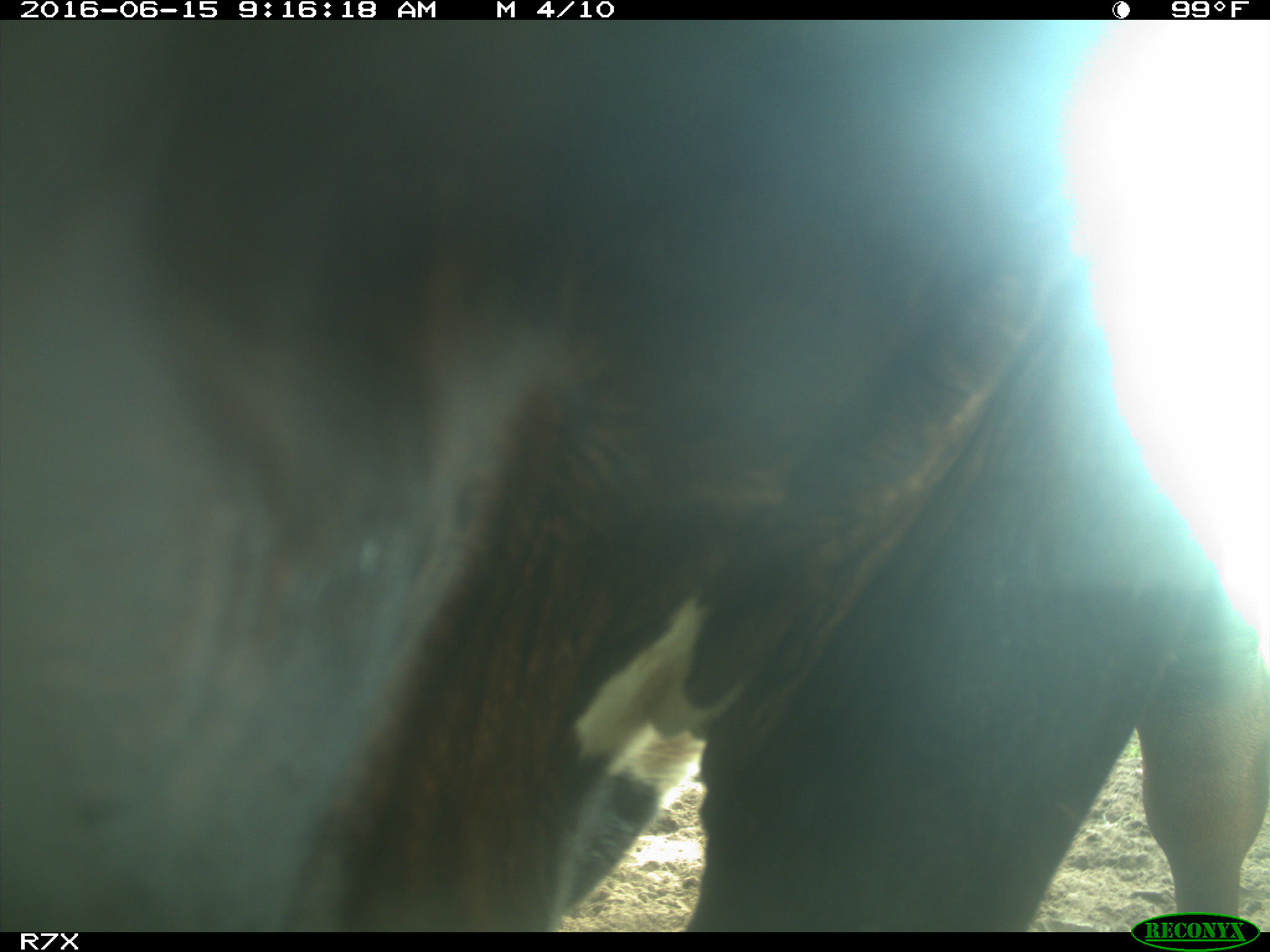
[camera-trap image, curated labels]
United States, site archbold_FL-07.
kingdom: Animalia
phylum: Chordata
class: Mammalia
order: Artiodactyla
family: Bovidae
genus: Bos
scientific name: Bos taurus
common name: domestic cow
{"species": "Bos taurus (domestic cow)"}